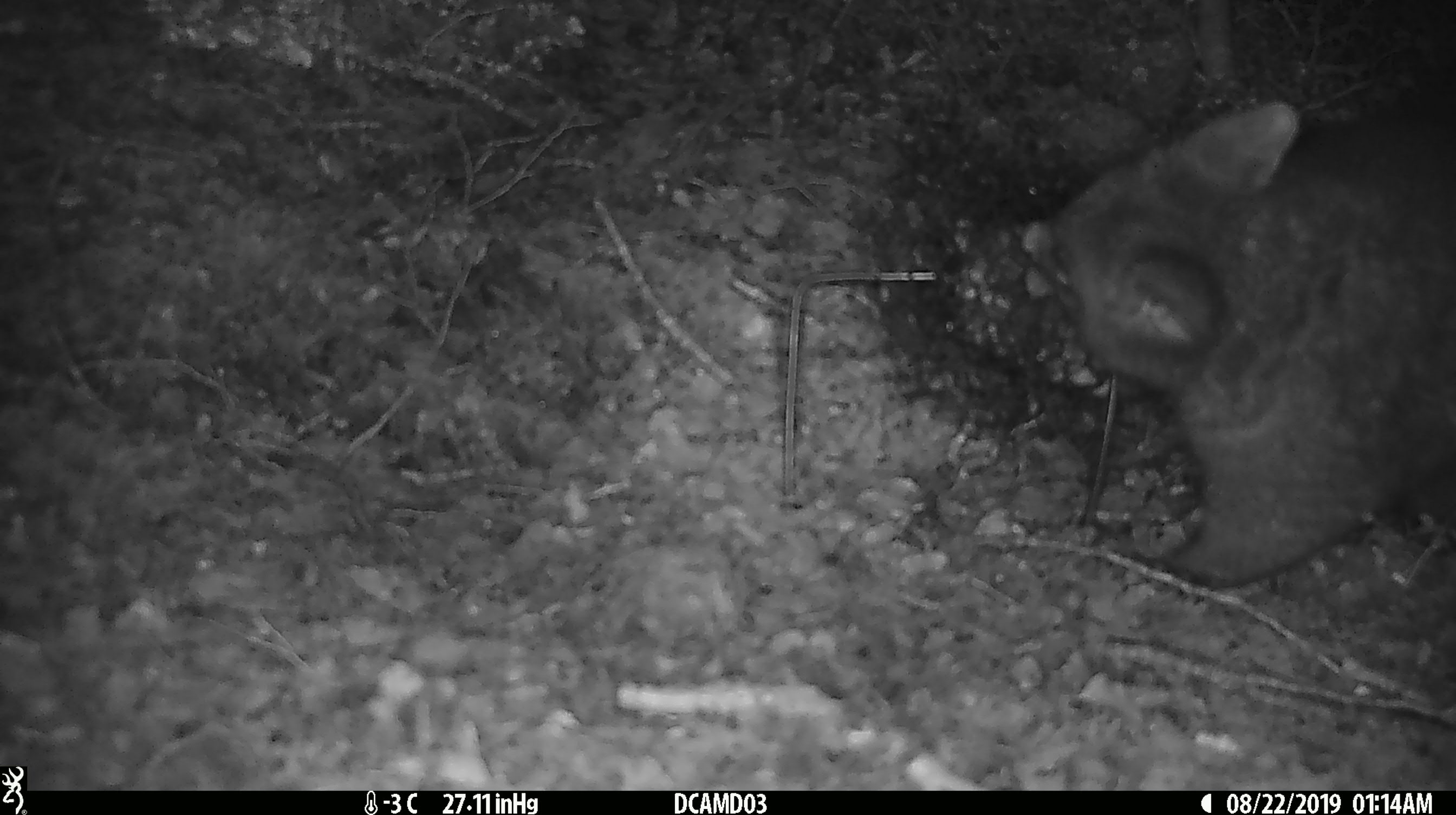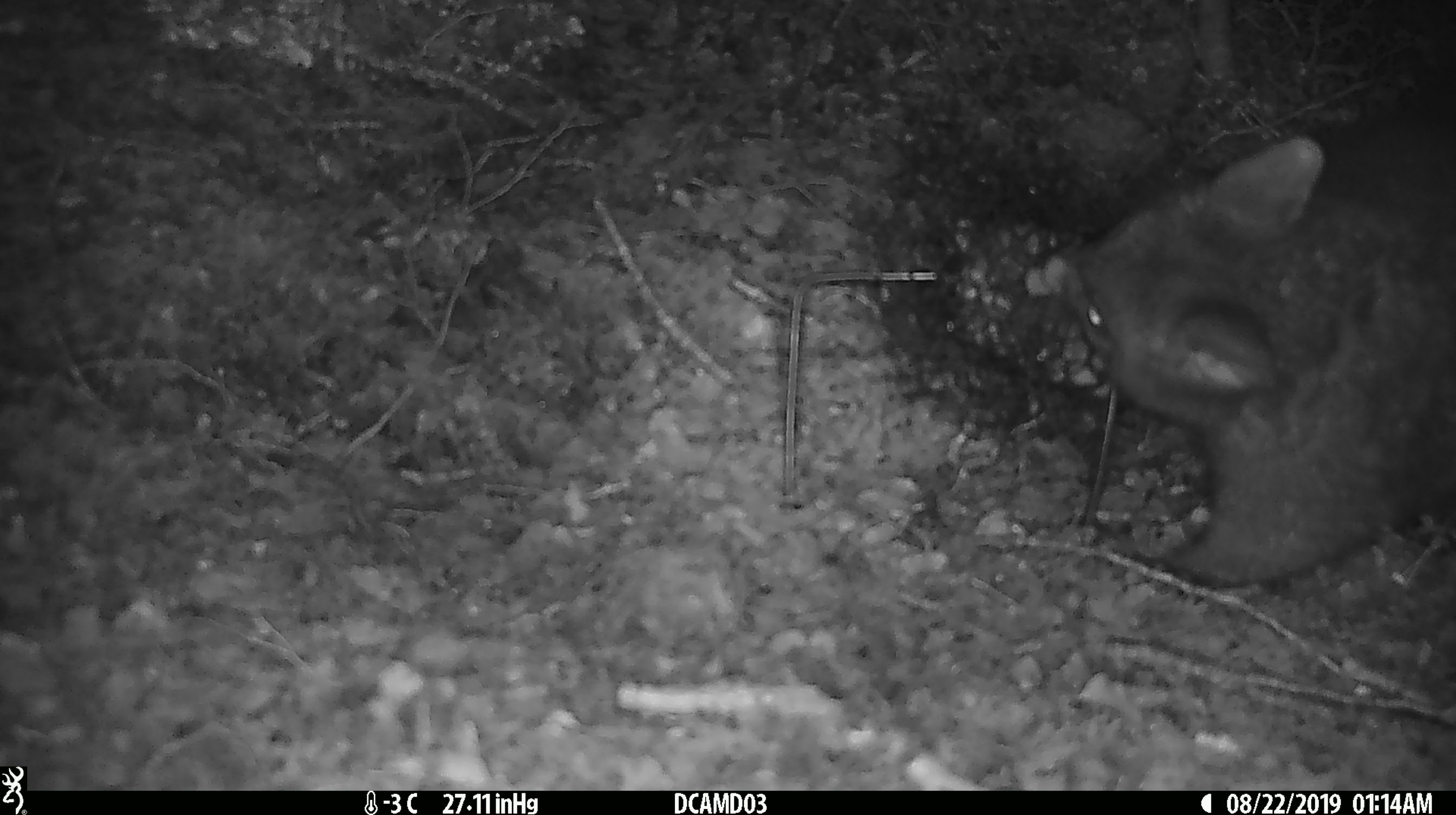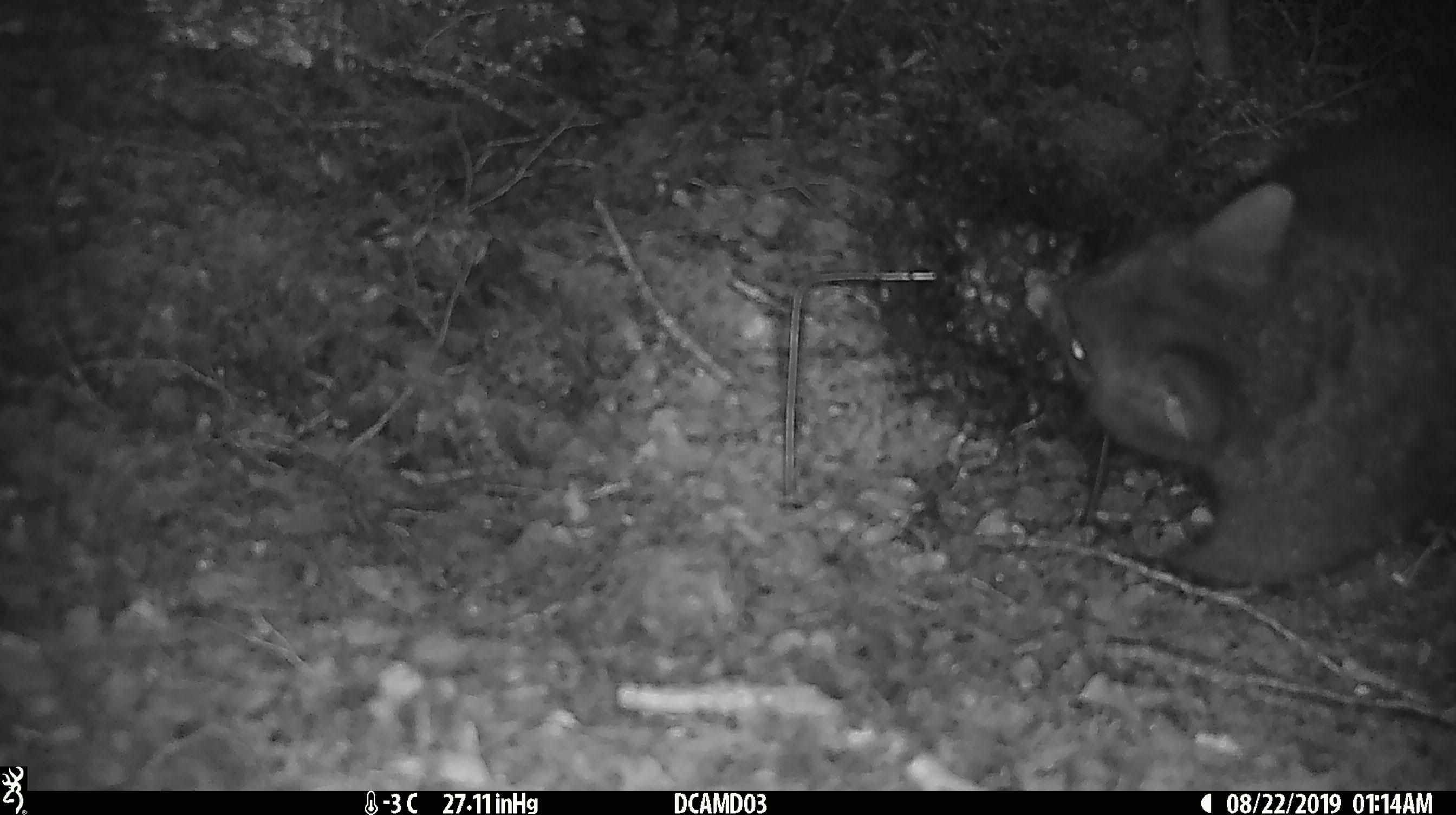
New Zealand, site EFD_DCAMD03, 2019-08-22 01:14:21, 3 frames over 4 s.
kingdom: Animalia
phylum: Chordata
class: Mammalia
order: Diprotodontia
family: Phalangeridae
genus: Trichosurus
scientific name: Trichosurus vulpecula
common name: common brushtail possum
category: possum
Possum (common brushtail possum) (Trichosurus vulpecula).